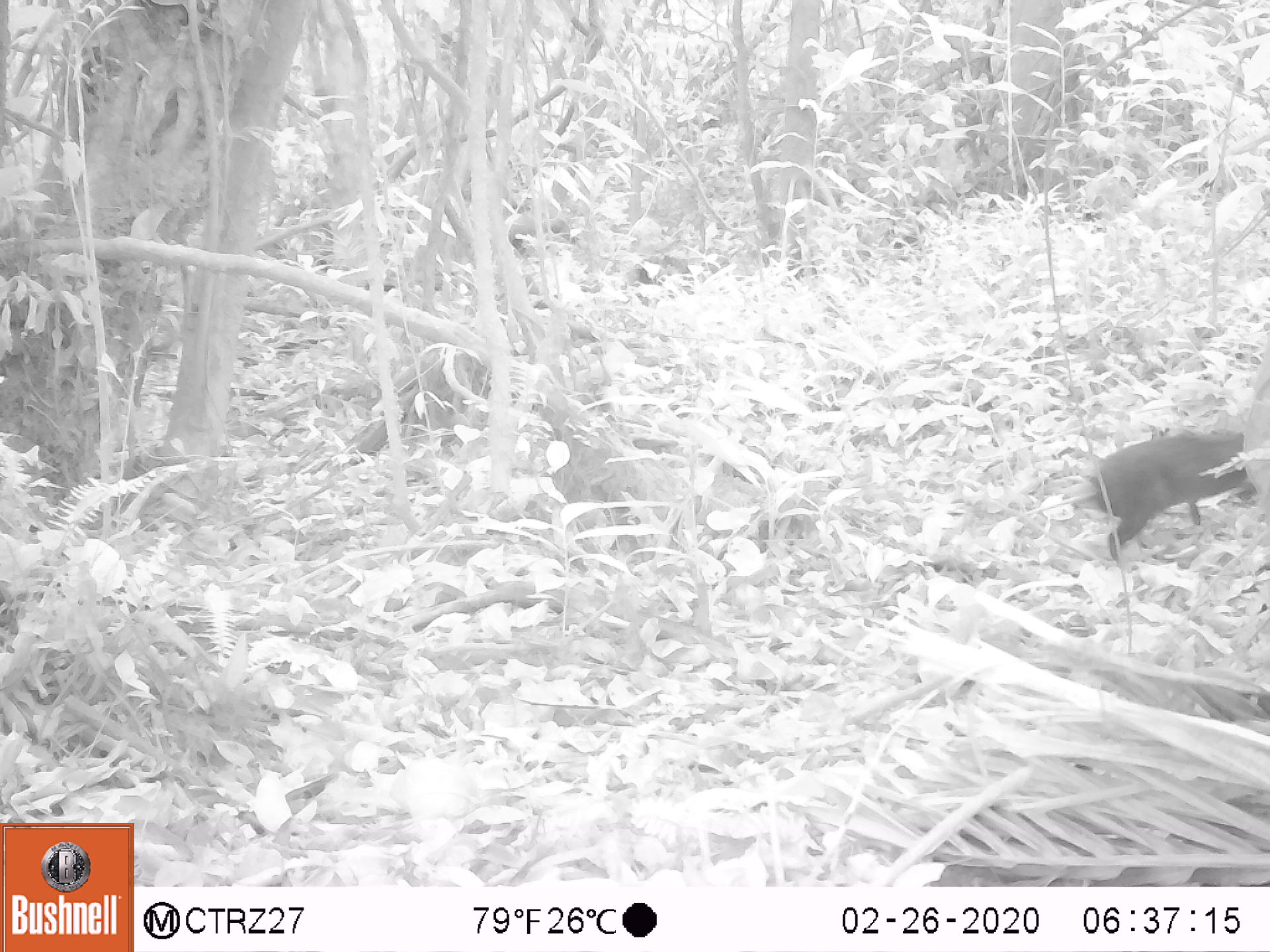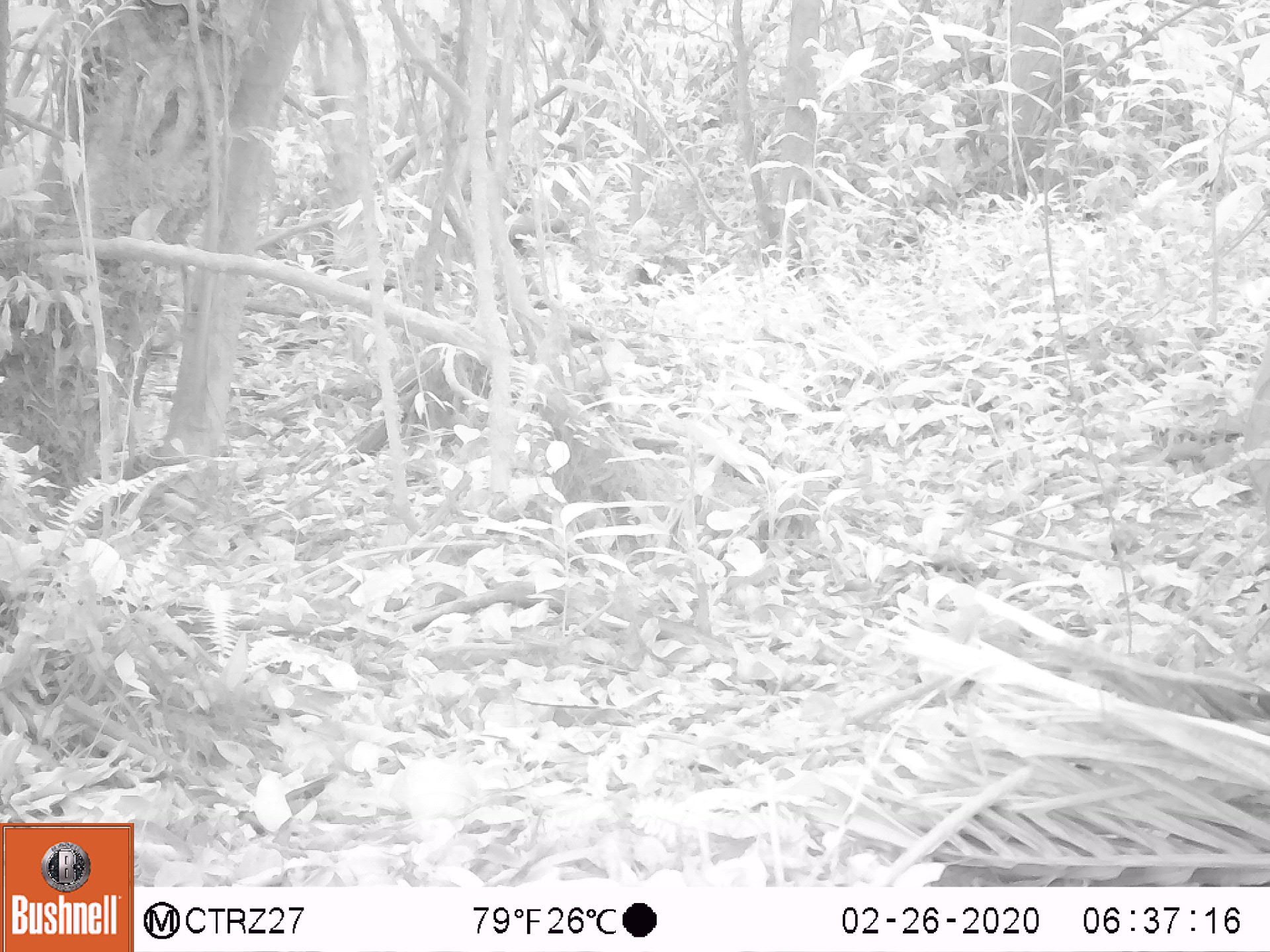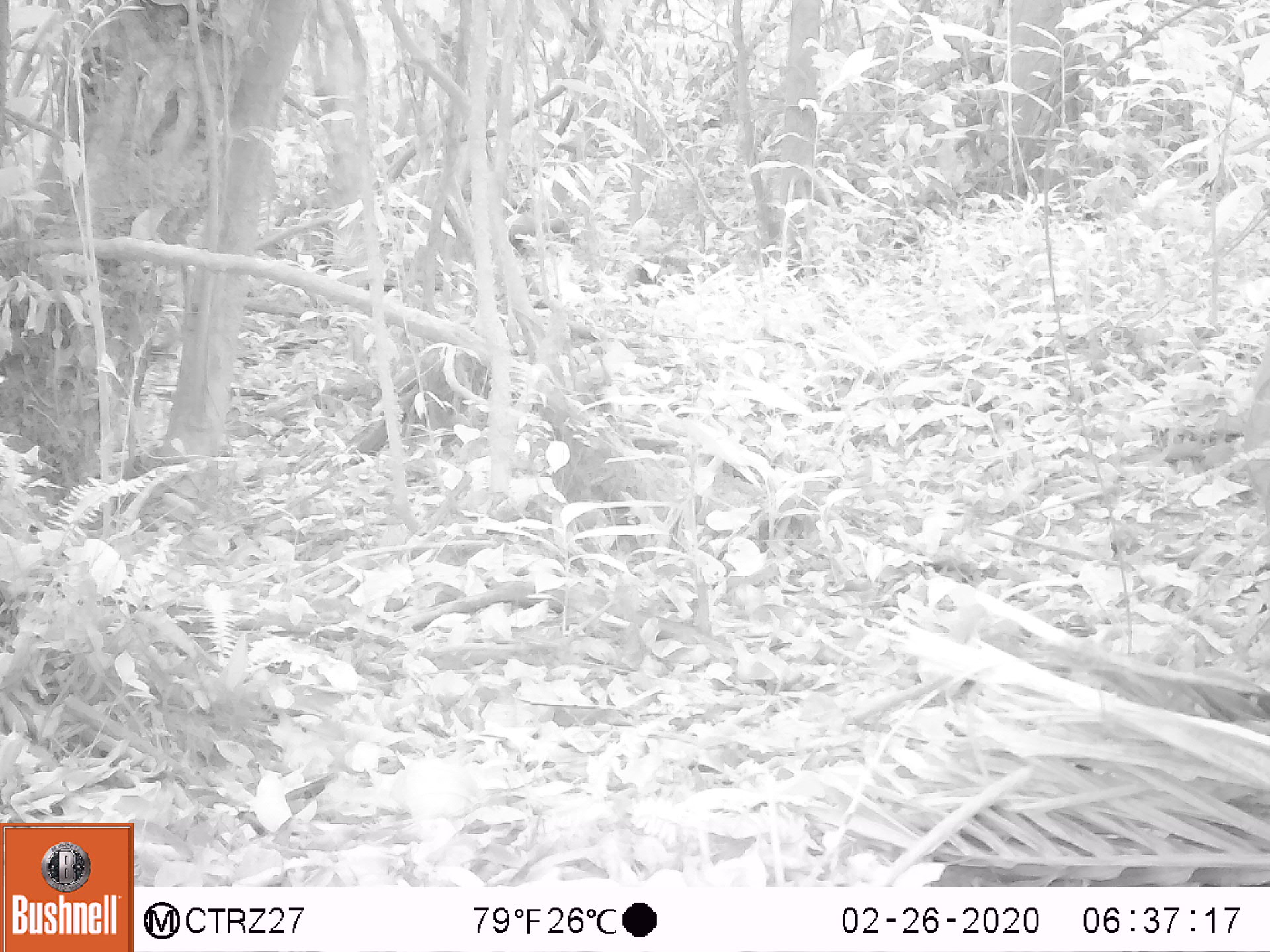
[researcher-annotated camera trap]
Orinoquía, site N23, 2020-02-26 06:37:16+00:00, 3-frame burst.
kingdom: Animalia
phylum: Chordata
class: Mammalia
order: Rodentia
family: Dasyproctidae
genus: Dasyprocta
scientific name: Dasyprocta fuliginosa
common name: black agouti